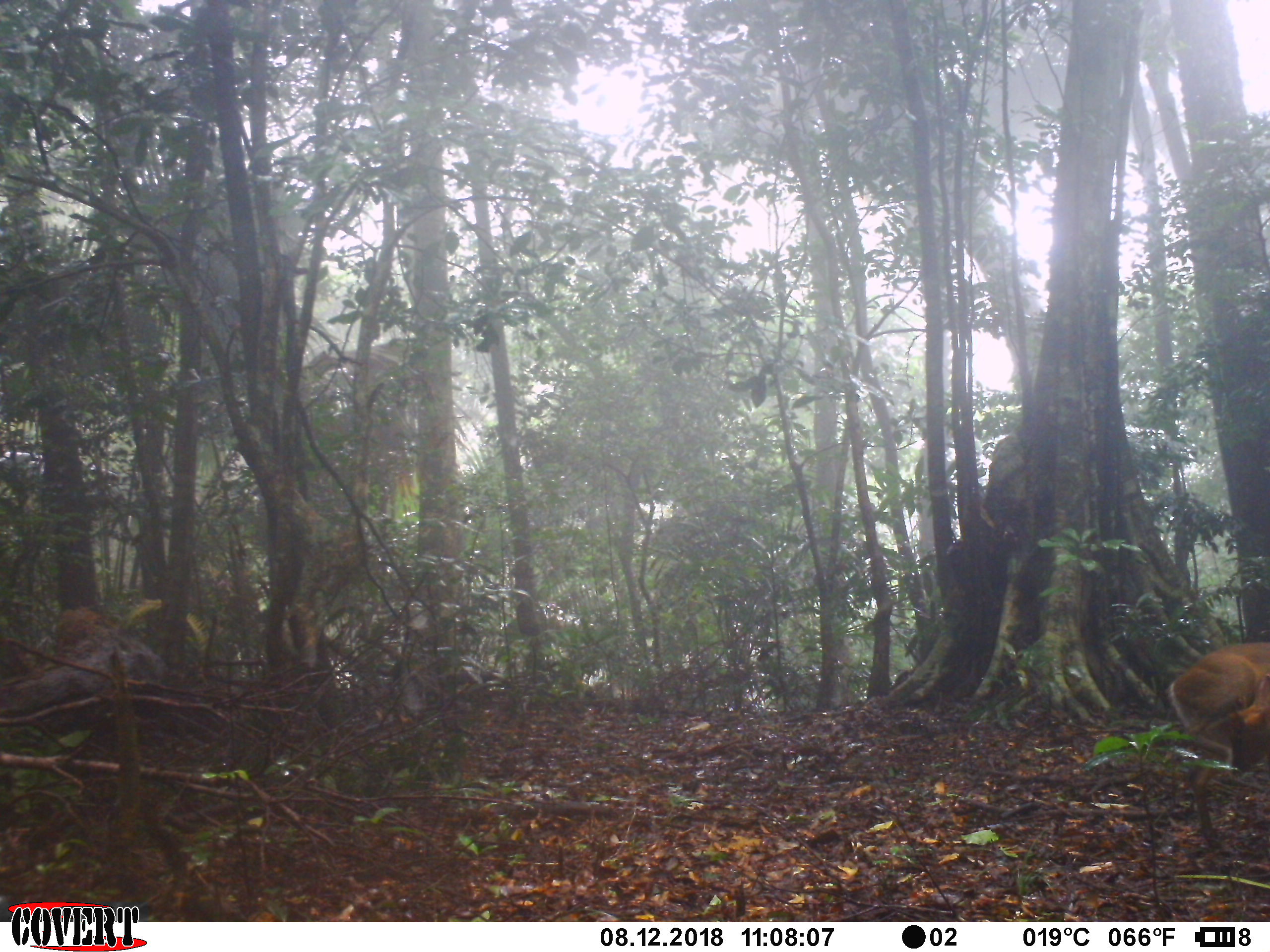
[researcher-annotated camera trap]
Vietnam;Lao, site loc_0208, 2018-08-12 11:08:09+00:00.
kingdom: Animalia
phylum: Chordata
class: Mammalia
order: Artiodactyla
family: Cervidae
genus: Muntiacus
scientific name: Muntiacus rooseveltorum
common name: roosevelt's muntjac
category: roosevelts muntjac group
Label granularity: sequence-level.